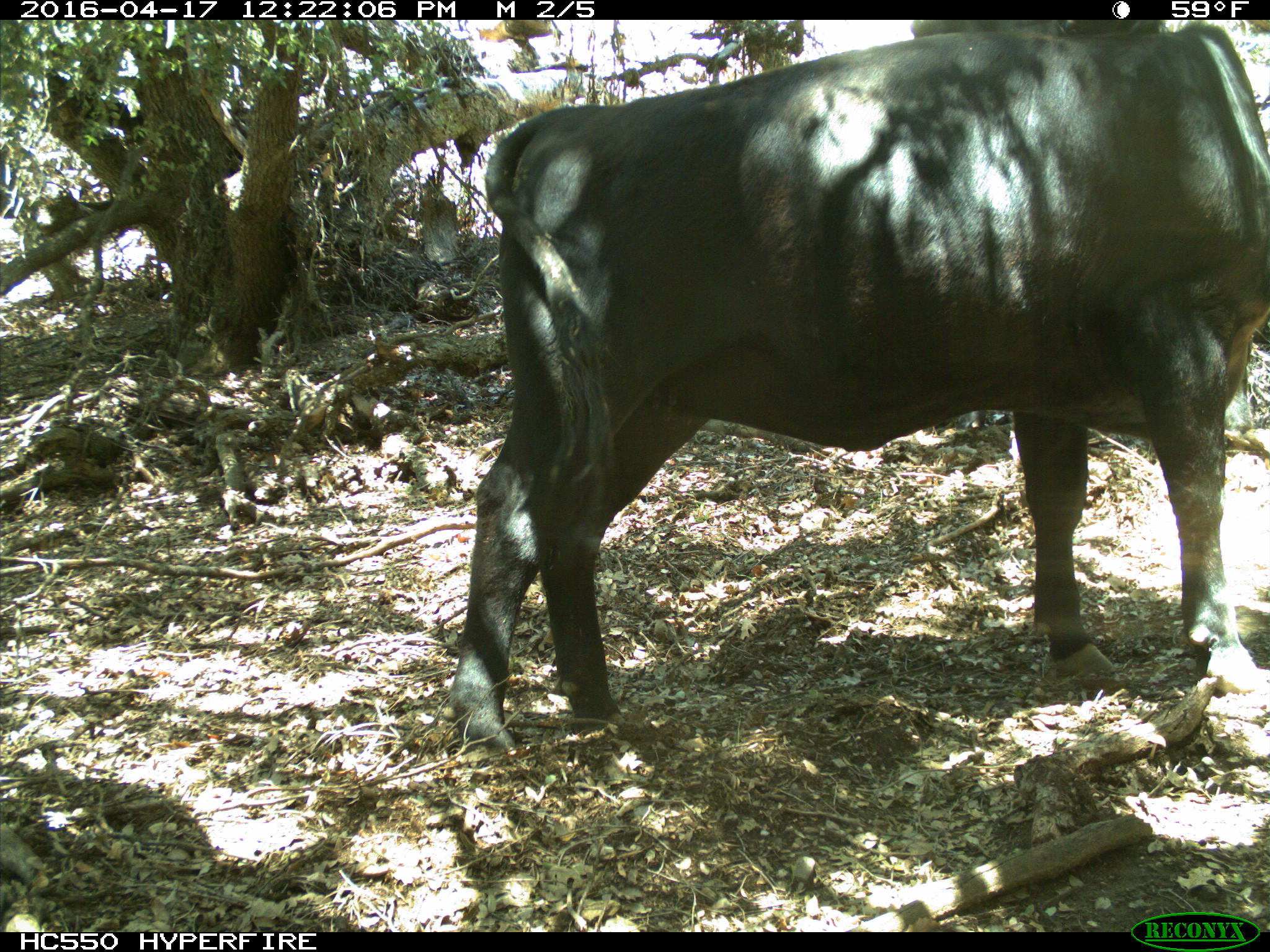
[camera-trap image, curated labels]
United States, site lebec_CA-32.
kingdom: Animalia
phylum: Chordata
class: Mammalia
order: Artiodactyla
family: Bovidae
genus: Bos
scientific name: Bos taurus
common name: domestic cow